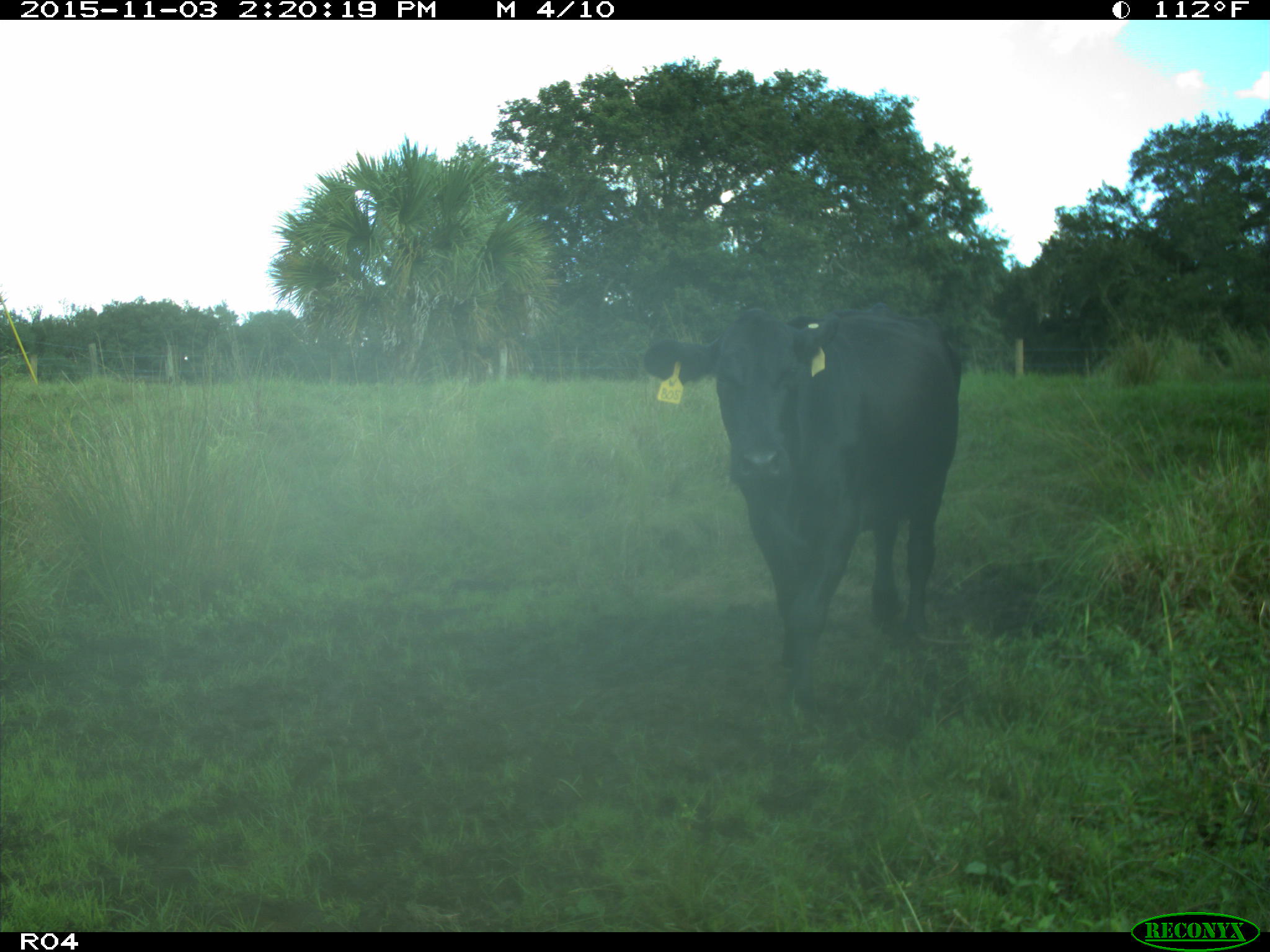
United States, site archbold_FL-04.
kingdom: Animalia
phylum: Chordata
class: Mammalia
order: Artiodactyla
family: Bovidae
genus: Bos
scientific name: Bos taurus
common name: domestic cow